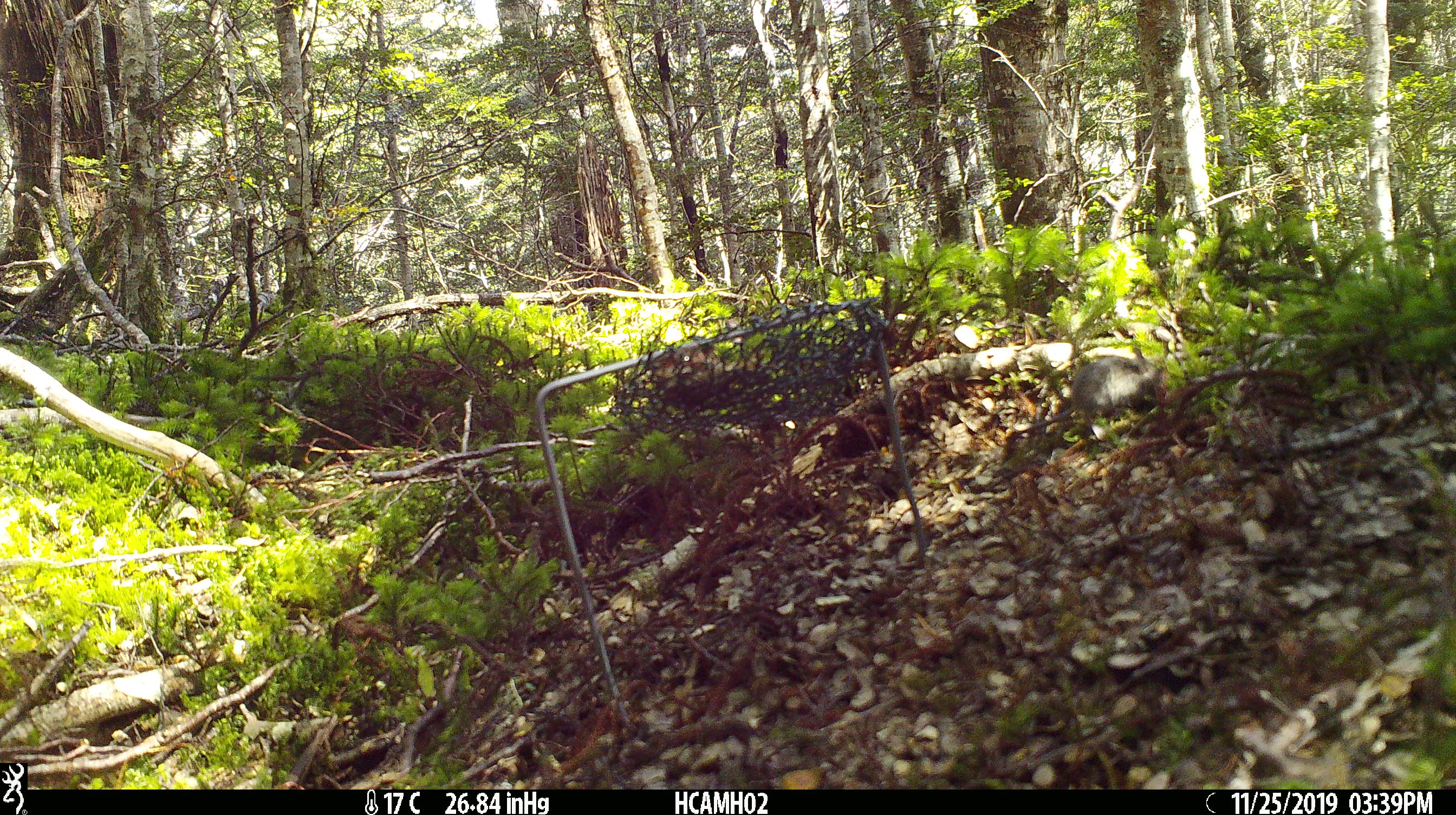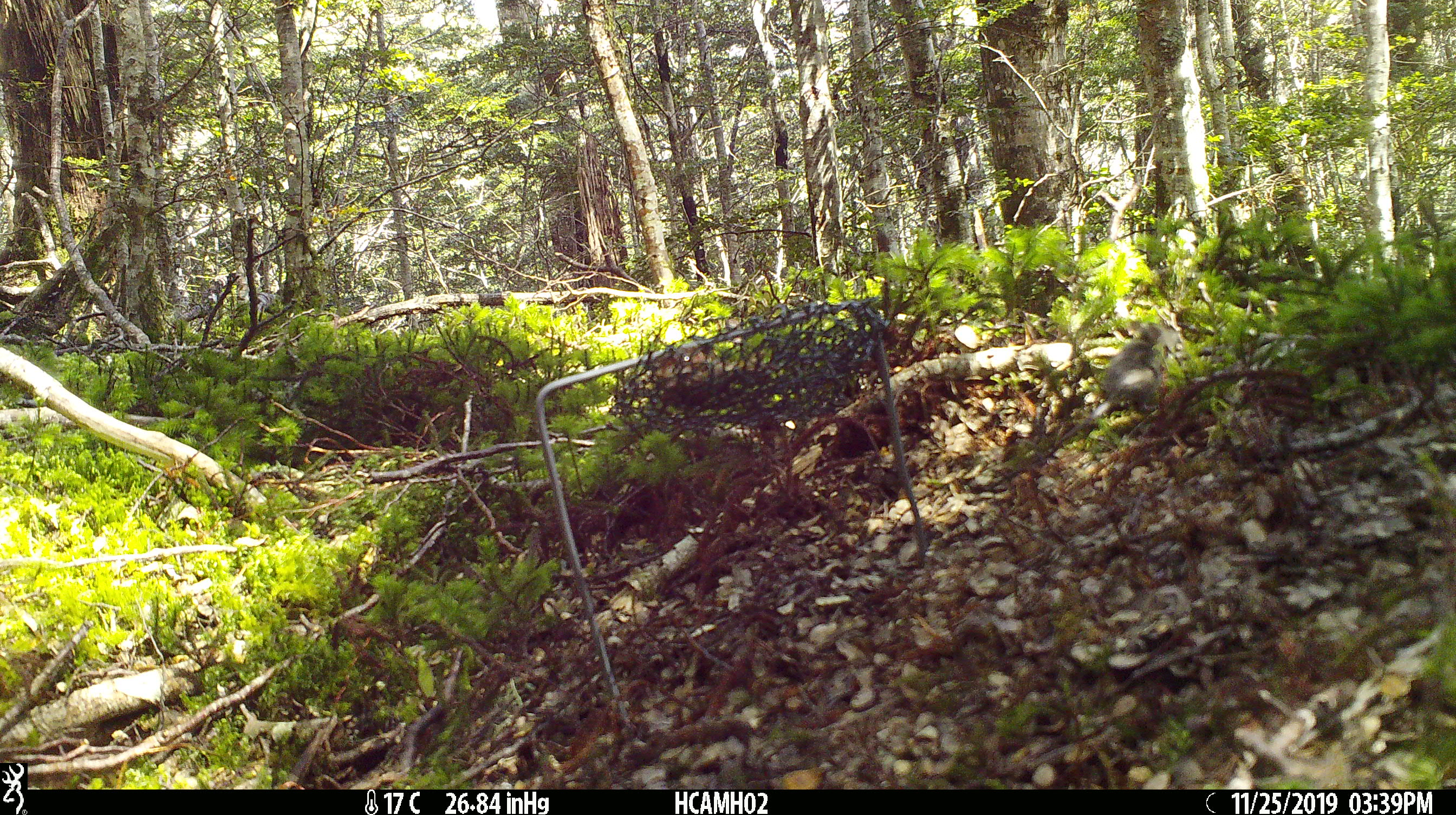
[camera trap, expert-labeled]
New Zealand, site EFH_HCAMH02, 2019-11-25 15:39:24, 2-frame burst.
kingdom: Animalia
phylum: Chordata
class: Mammalia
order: Rodentia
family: Muridae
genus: Mus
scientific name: Mus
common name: mouse